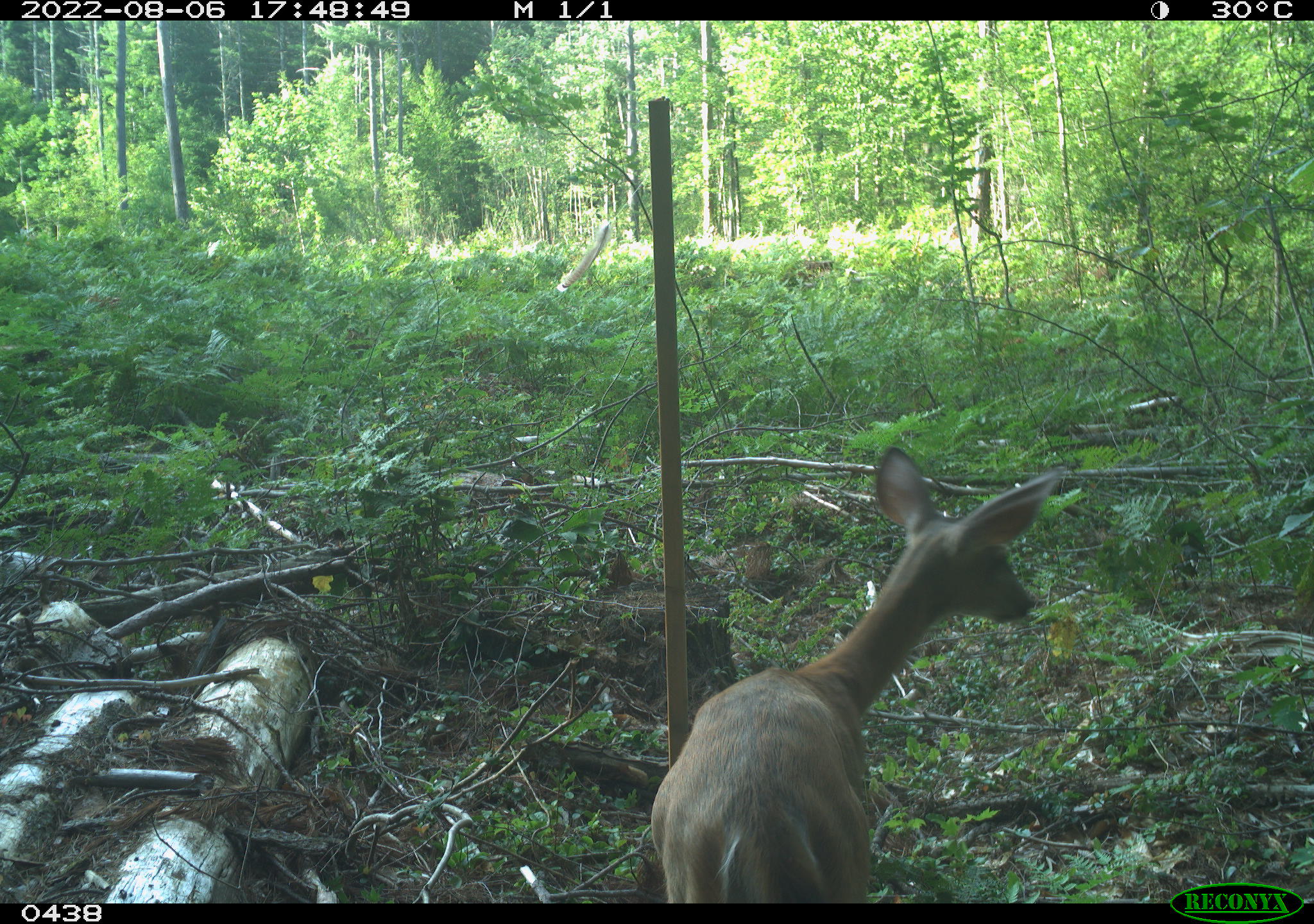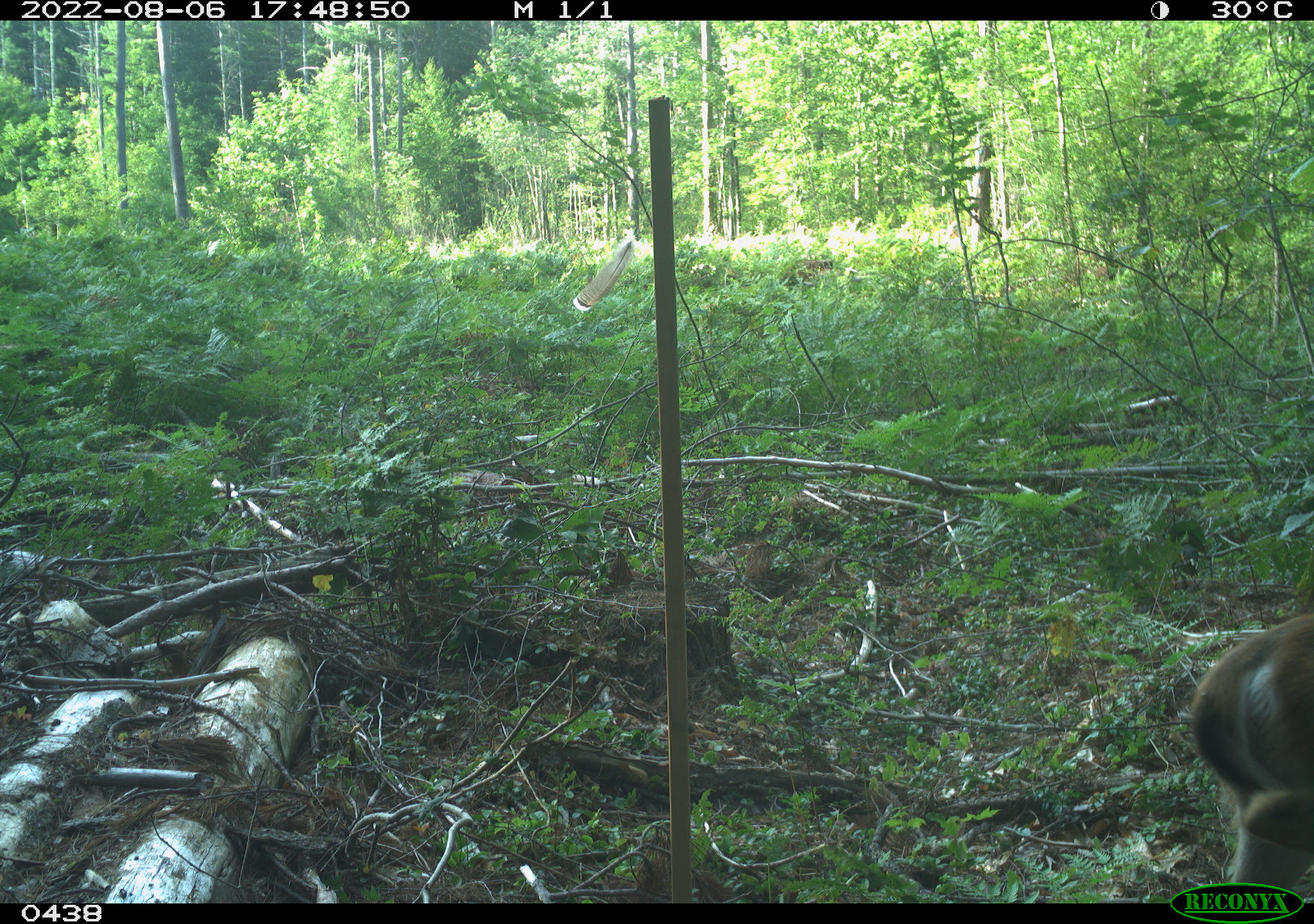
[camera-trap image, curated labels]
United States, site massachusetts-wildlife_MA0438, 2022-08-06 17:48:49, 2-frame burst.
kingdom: Animalia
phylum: Chordata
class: Mammalia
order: Artiodactyla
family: Cervidae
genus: Odocoileus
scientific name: Odocoileus virginianus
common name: white-tailed deer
White-tailed deer (Odocoileus virginianus).